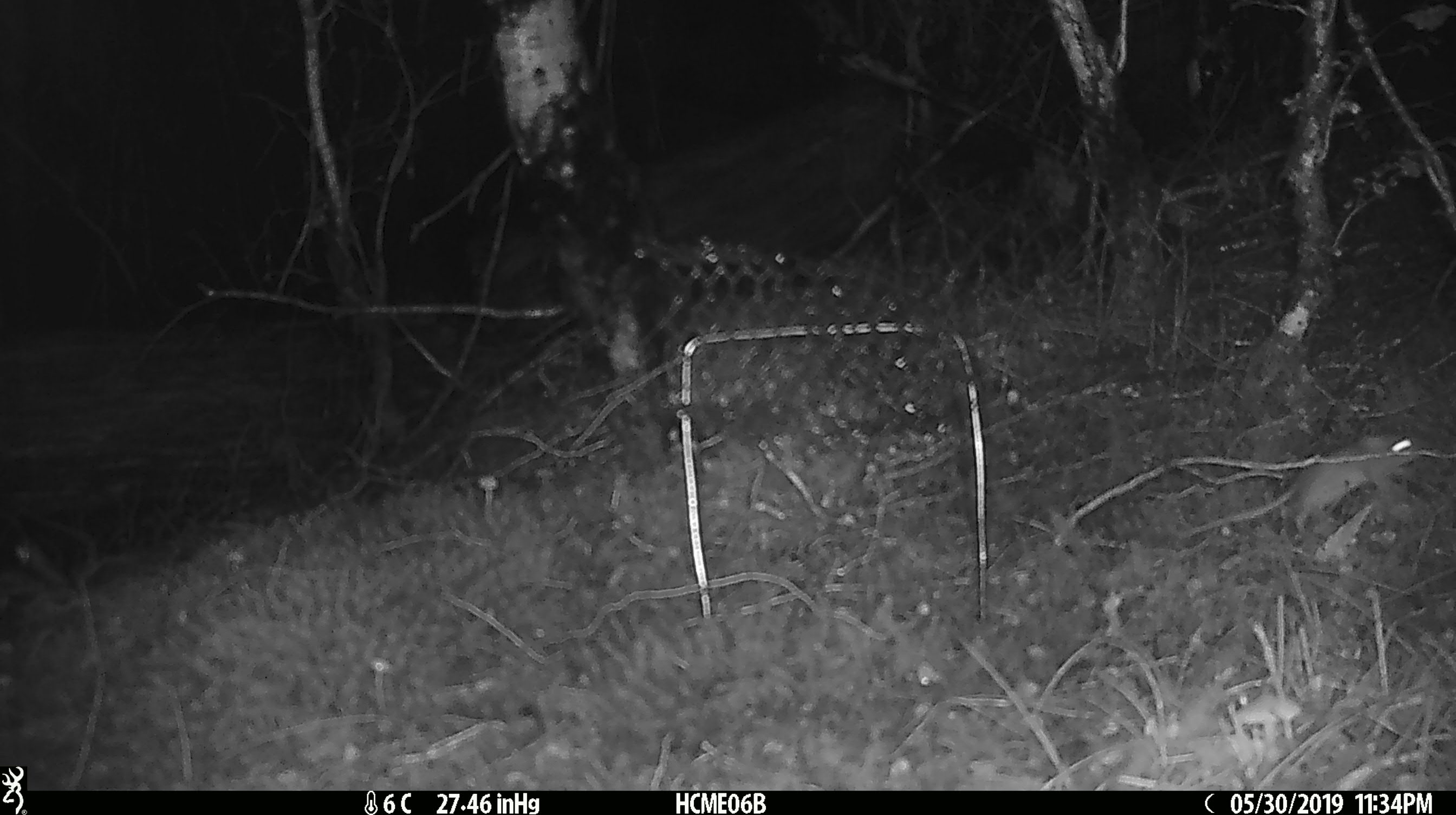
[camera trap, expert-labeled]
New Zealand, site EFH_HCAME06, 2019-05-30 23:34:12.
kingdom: Animalia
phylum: Chordata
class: Mammalia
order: Rodentia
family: Muridae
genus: Mus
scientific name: Mus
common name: mouse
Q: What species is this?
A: Mouse (Mus).